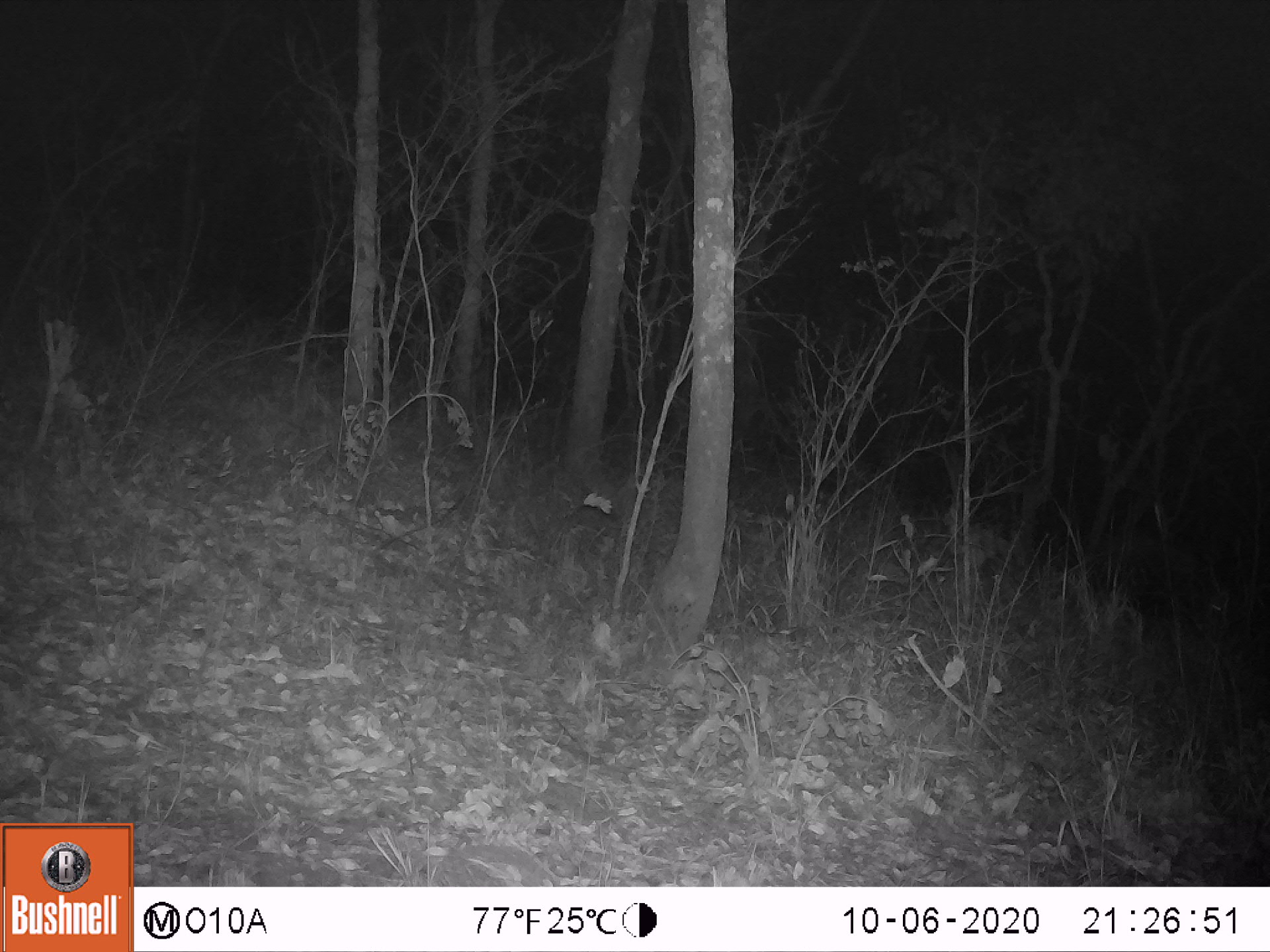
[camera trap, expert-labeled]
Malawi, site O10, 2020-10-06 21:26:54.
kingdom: Animalia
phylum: Chordata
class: Mammalia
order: Artiodactyla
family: Suidae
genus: Potamochoerus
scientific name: Potamochoerus larvatus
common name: bushpig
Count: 1.